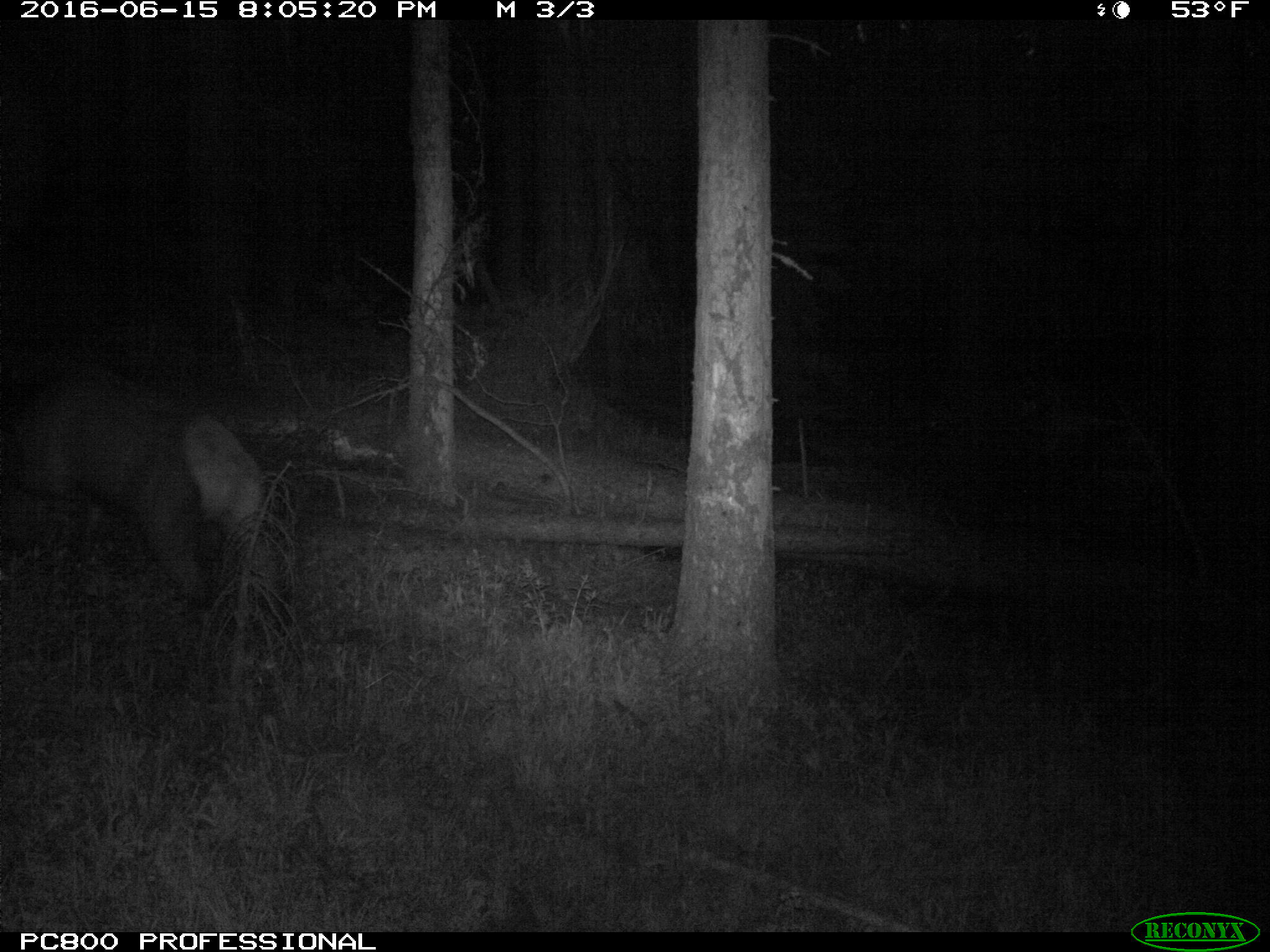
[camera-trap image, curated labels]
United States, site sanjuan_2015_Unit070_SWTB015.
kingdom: Animalia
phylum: Chordata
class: Mammalia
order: Artiodactyla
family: Cervidae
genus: Cervus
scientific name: Cervus elaphus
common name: red deer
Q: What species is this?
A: Cervus elaphus (red deer).